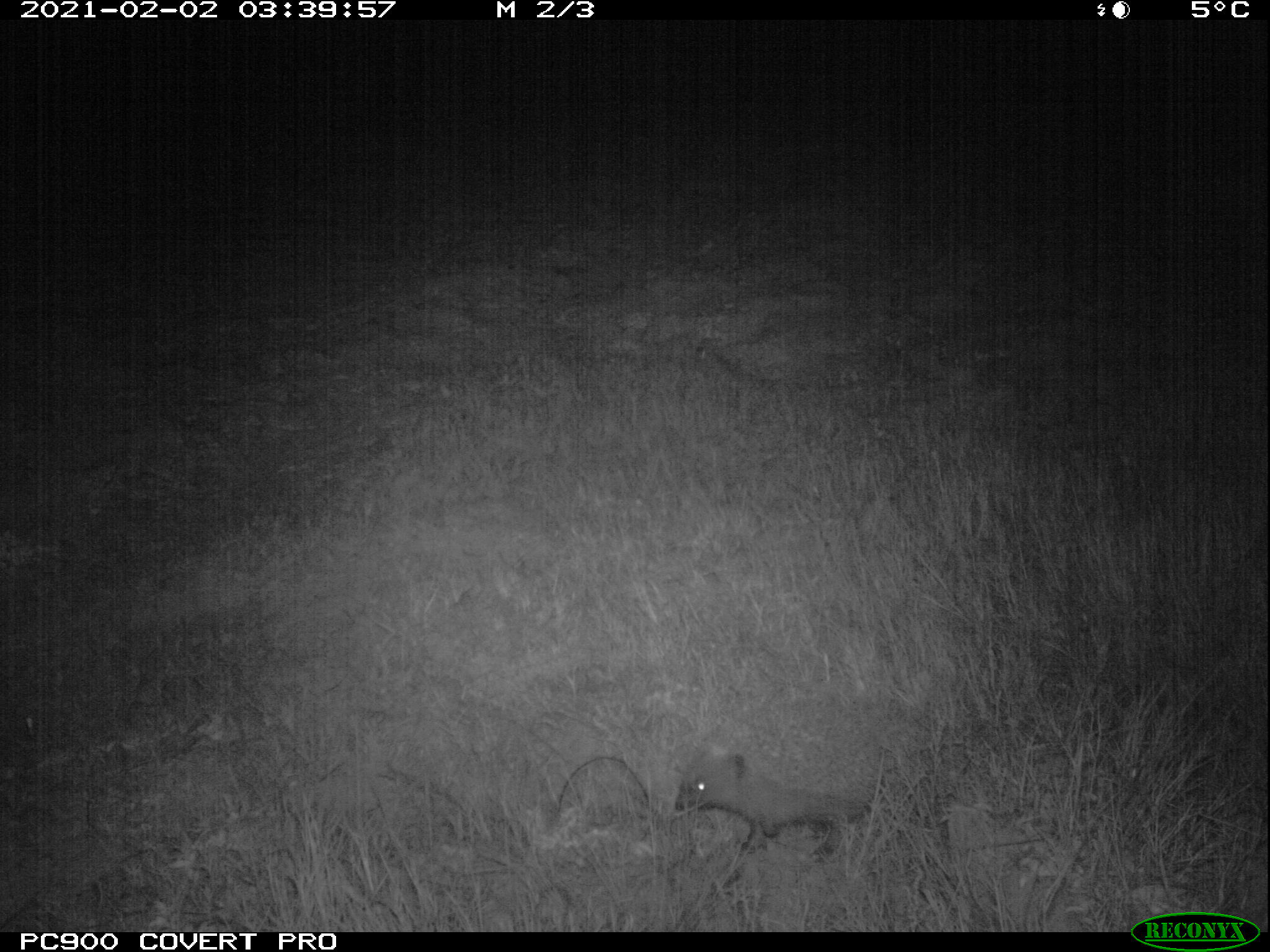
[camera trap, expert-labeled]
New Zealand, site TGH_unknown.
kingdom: Animalia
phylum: Chordata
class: Mammalia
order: Eulipotyphla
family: Erinaceidae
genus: Erinaceus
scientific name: Erinaceus europaeus europaeus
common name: european hedgehog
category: hedgehog